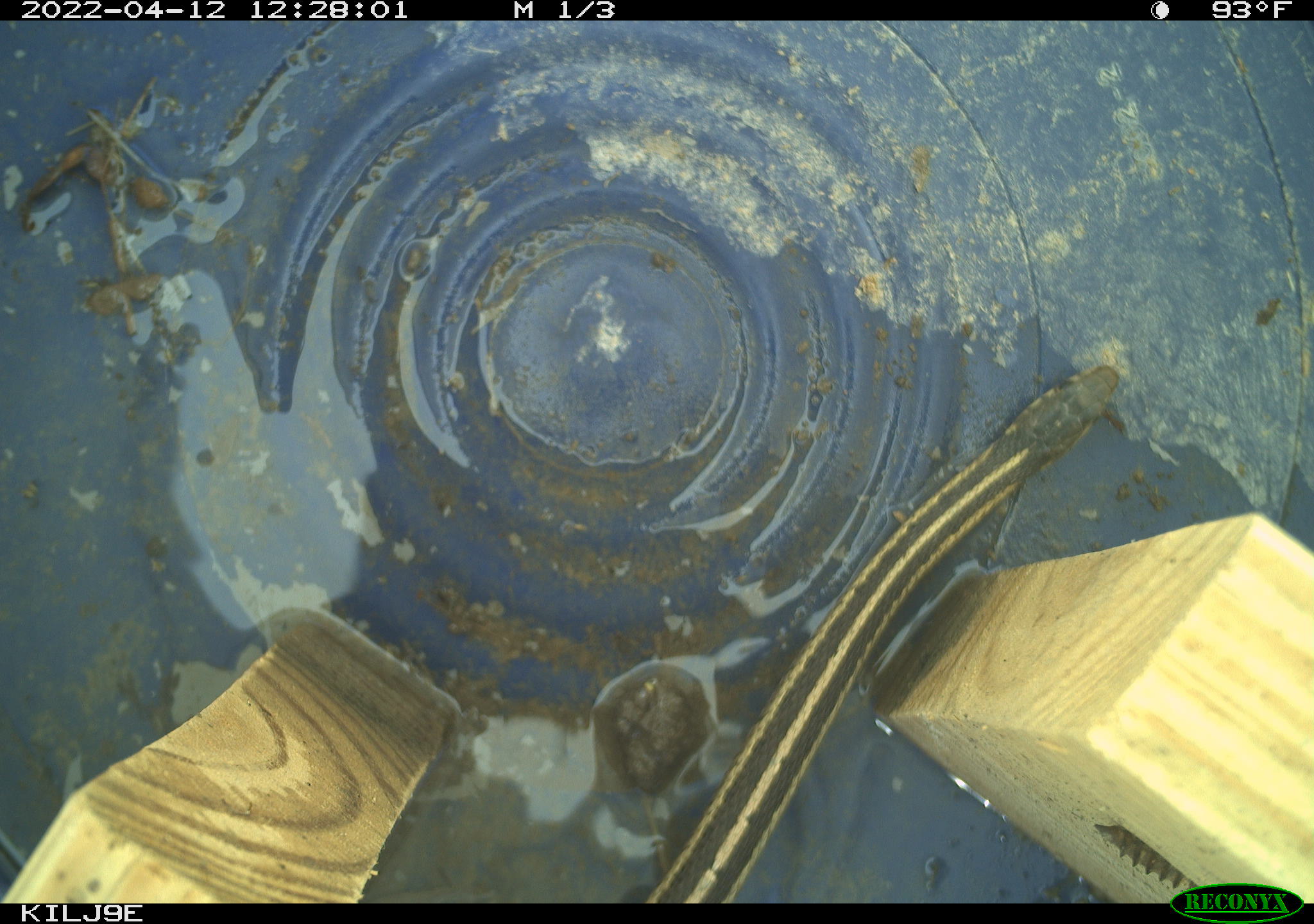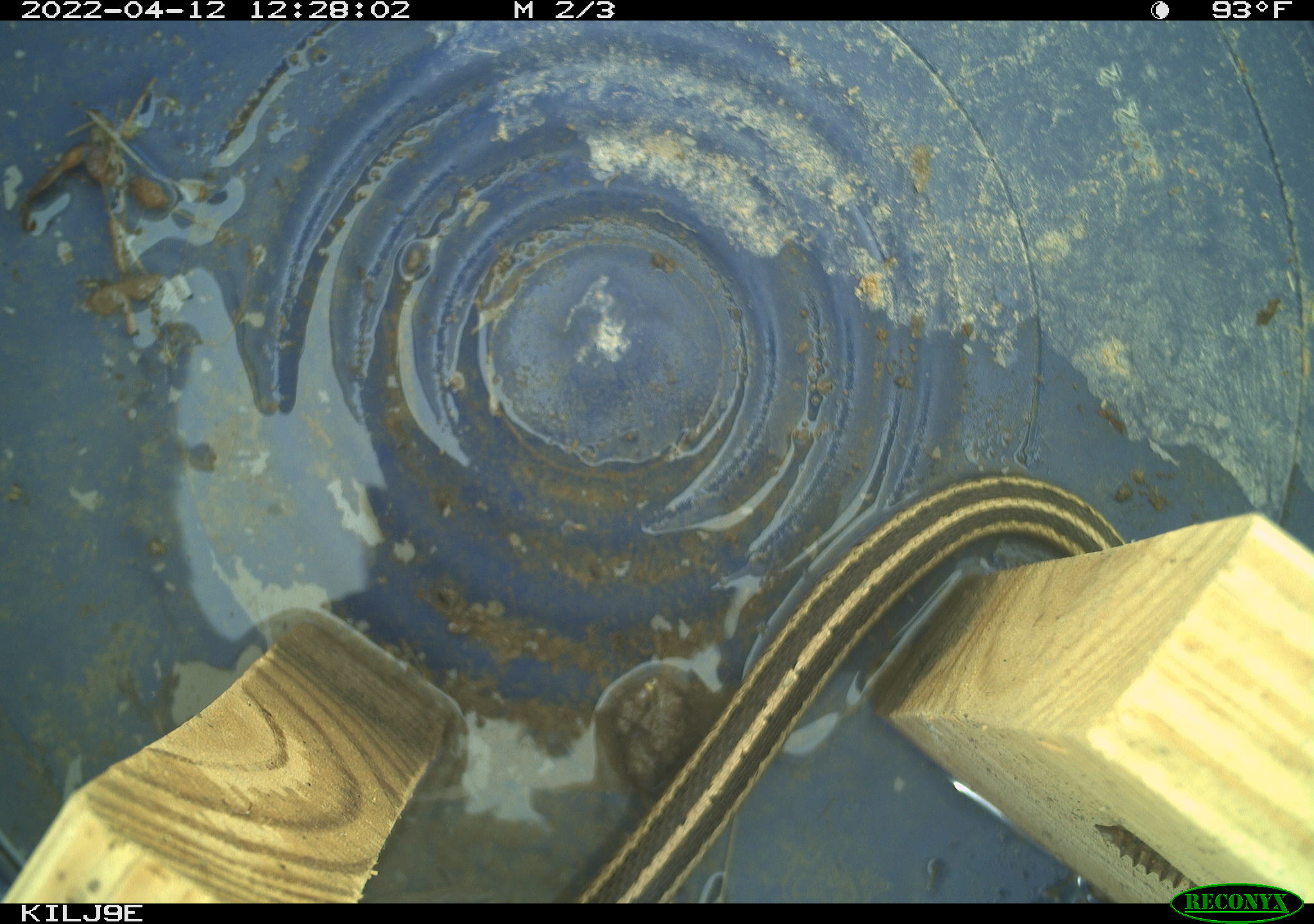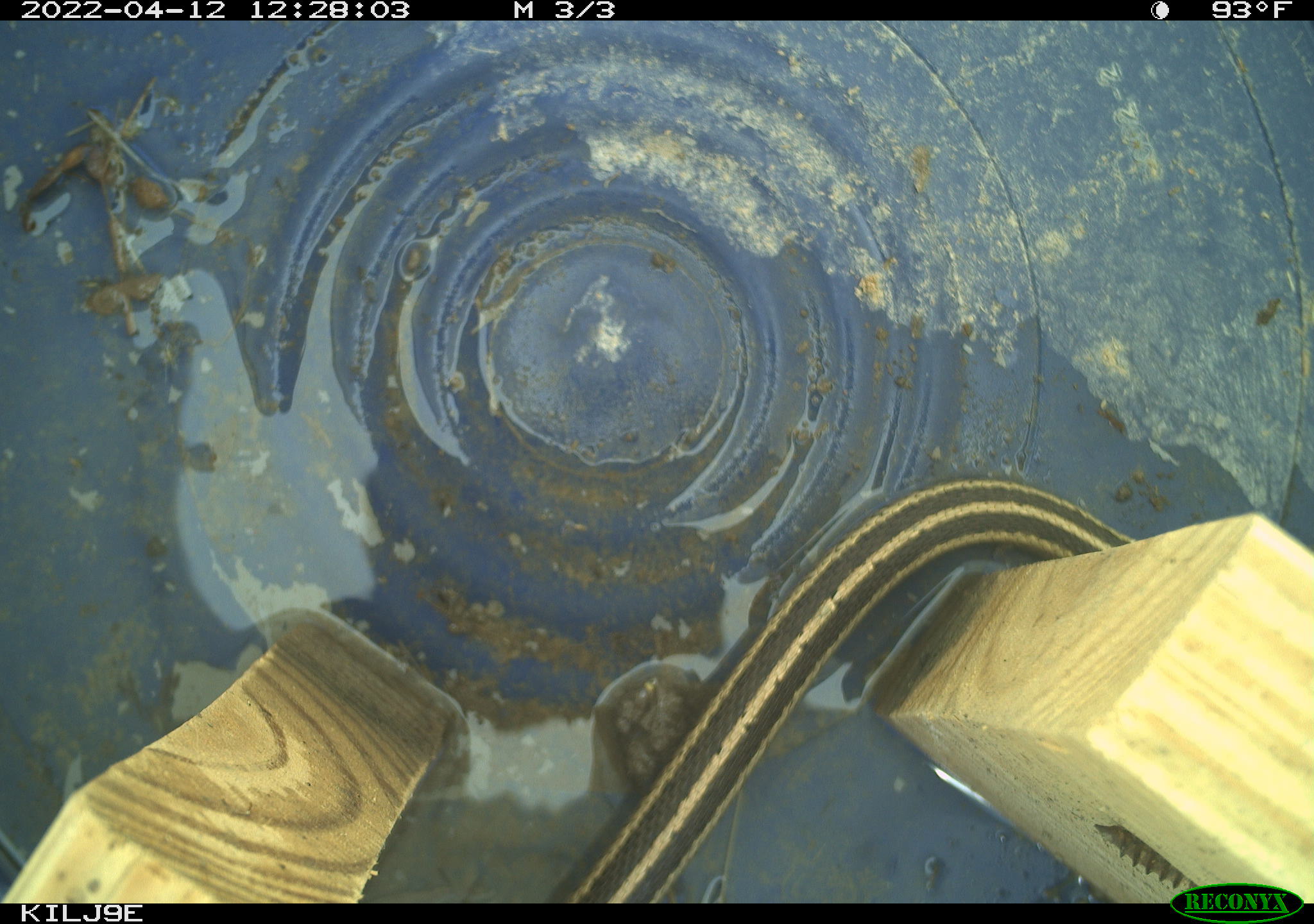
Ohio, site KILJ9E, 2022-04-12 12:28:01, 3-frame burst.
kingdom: Animalia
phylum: Chordata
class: Reptilia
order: Squamata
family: Colubridae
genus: Thamnophis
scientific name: Thamnophis sirtalis sirtalis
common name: eastern gartersnake